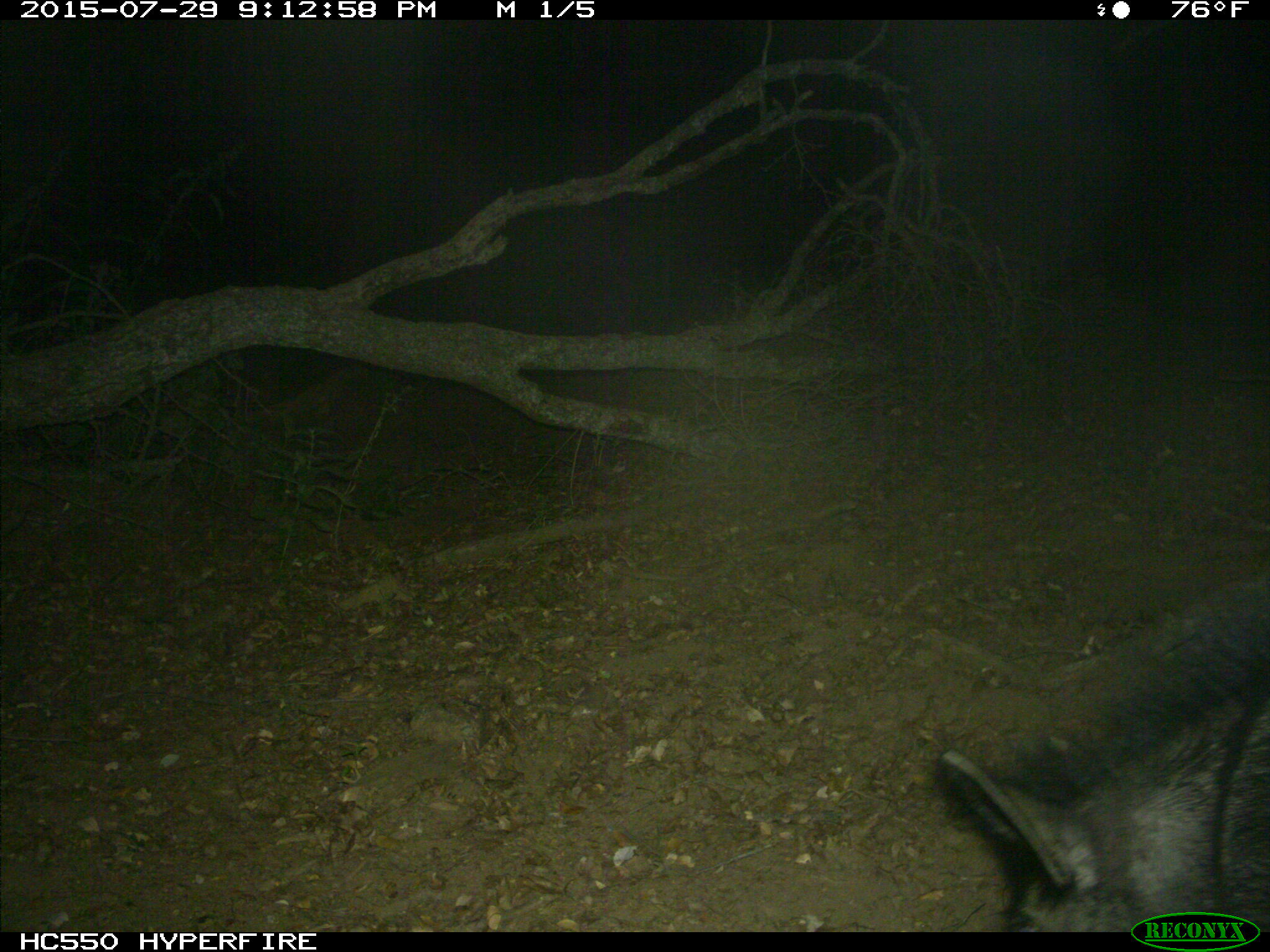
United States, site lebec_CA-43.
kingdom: Animalia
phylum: Chordata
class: Mammalia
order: Artiodactyla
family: Suidae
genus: Sus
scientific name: Sus scrofa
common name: wild boar